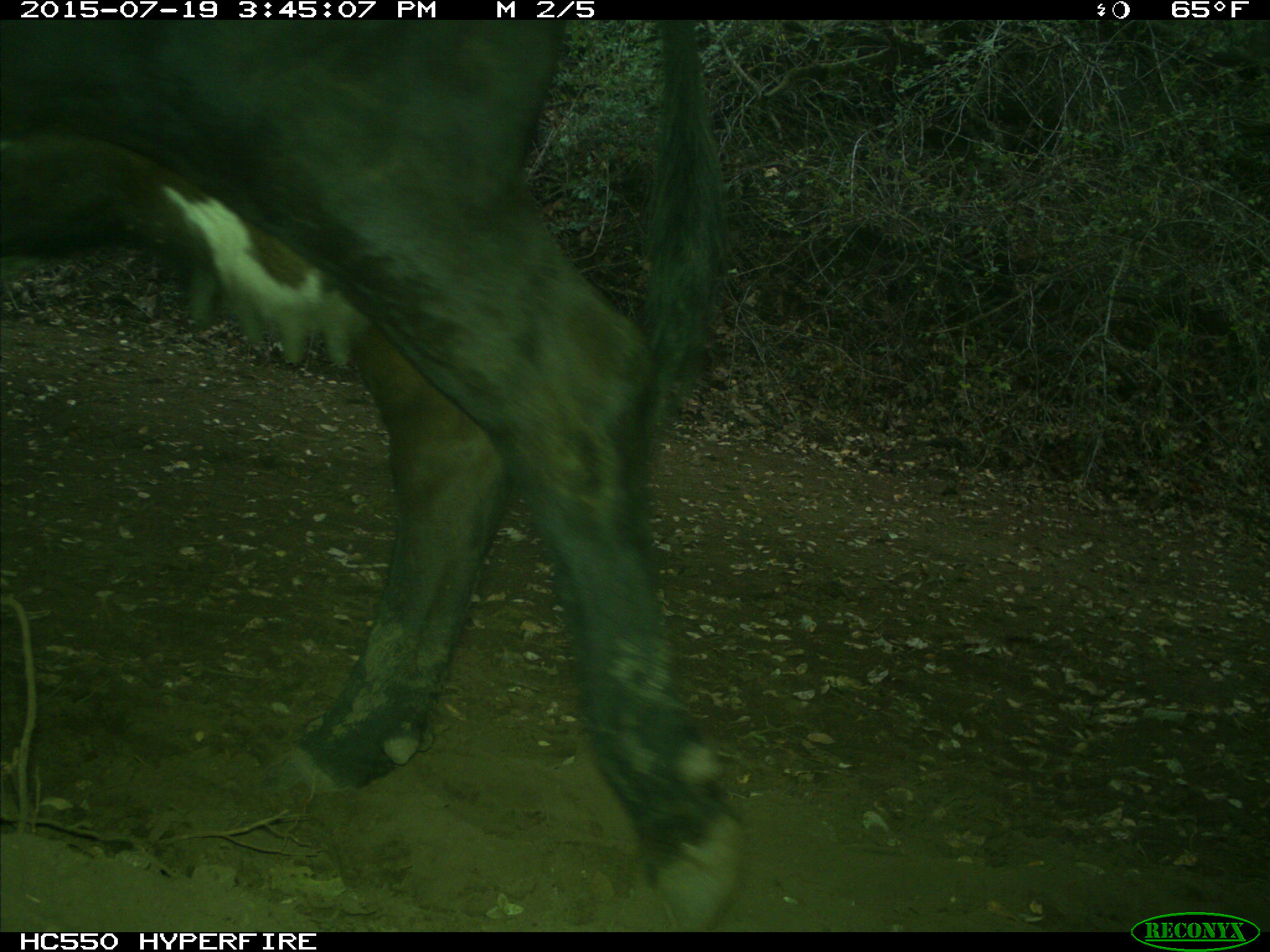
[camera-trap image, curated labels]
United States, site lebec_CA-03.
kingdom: Animalia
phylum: Chordata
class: Mammalia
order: Artiodactyla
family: Bovidae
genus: Bos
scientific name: Bos taurus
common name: domestic cow